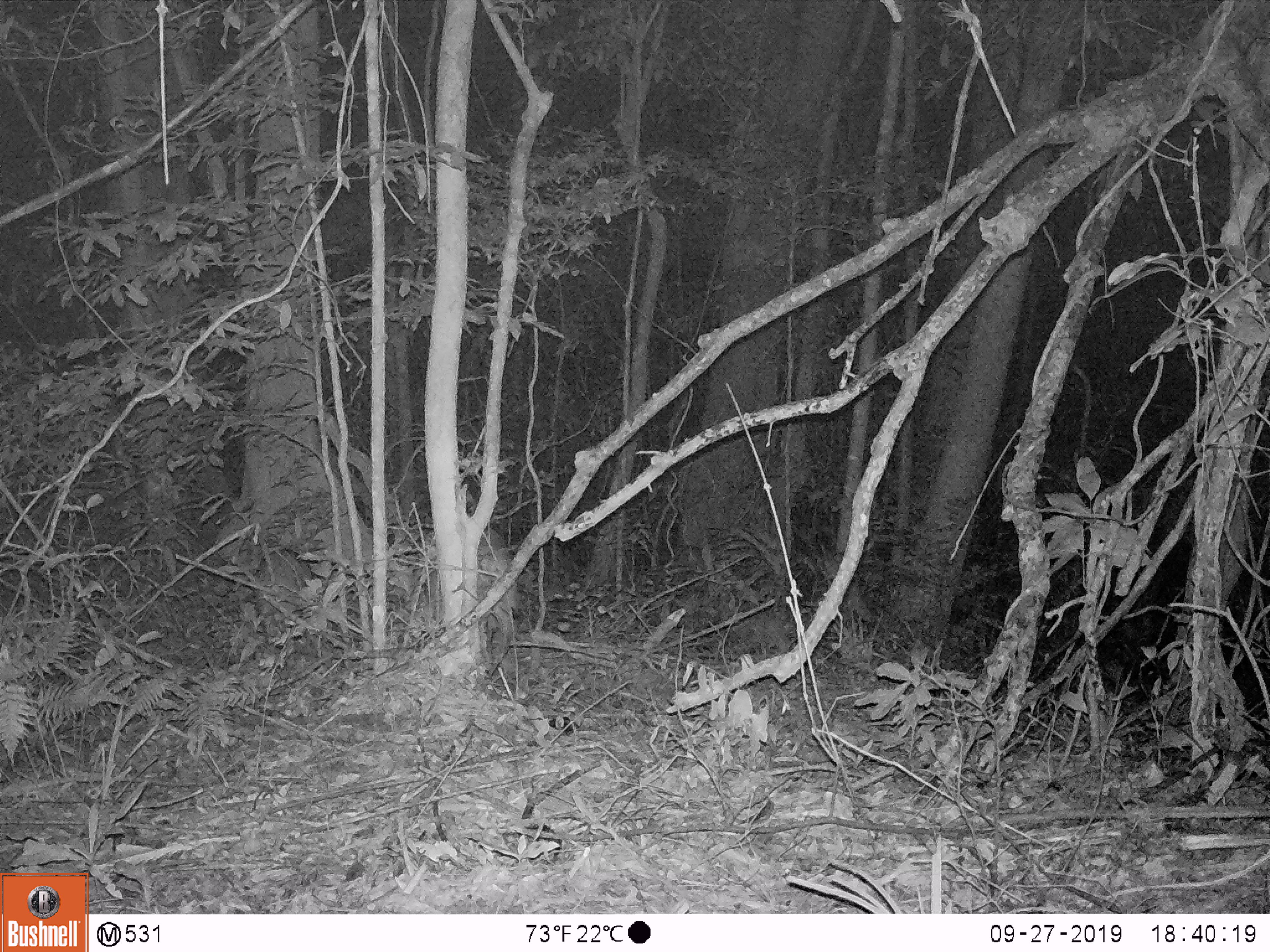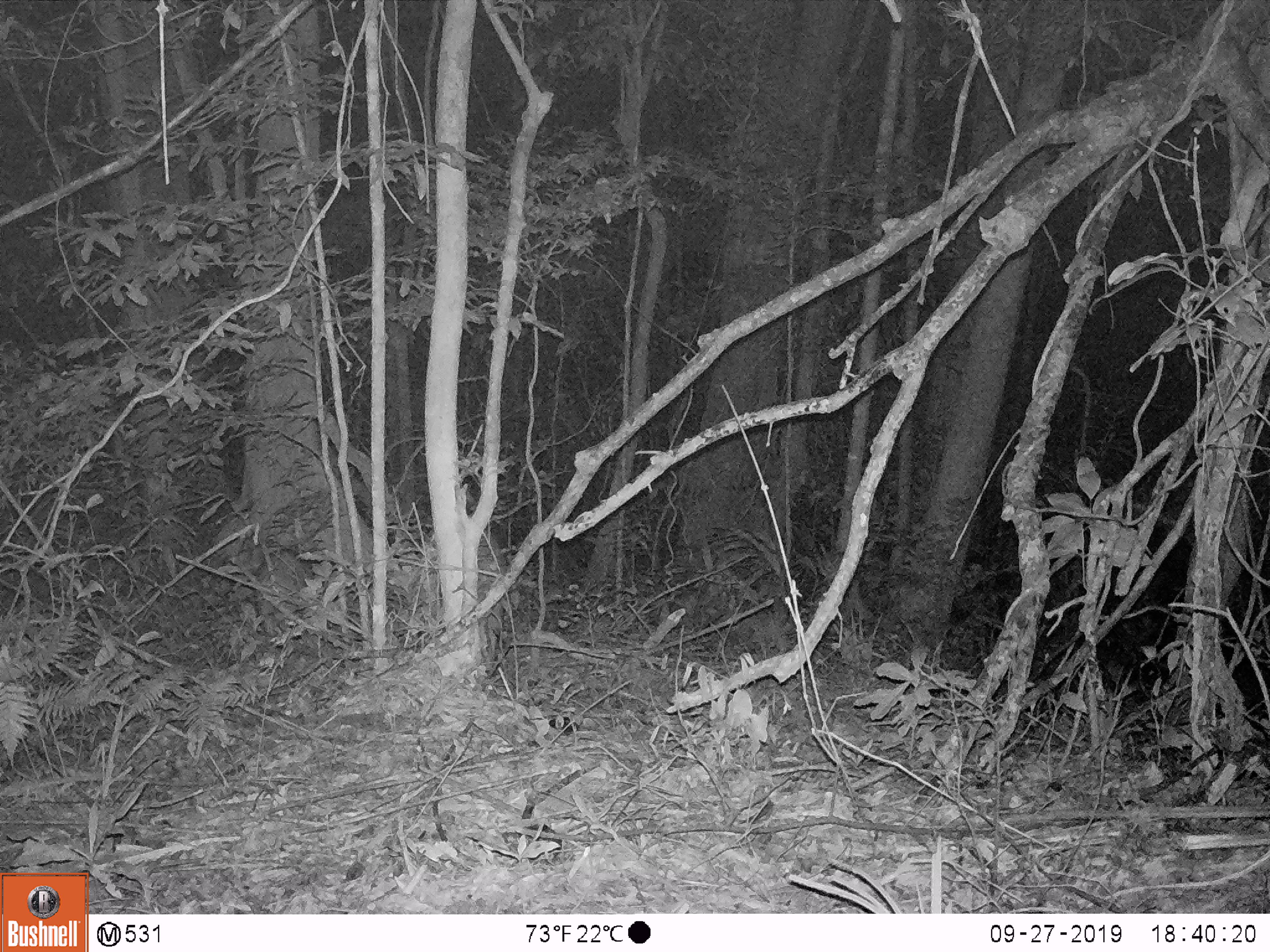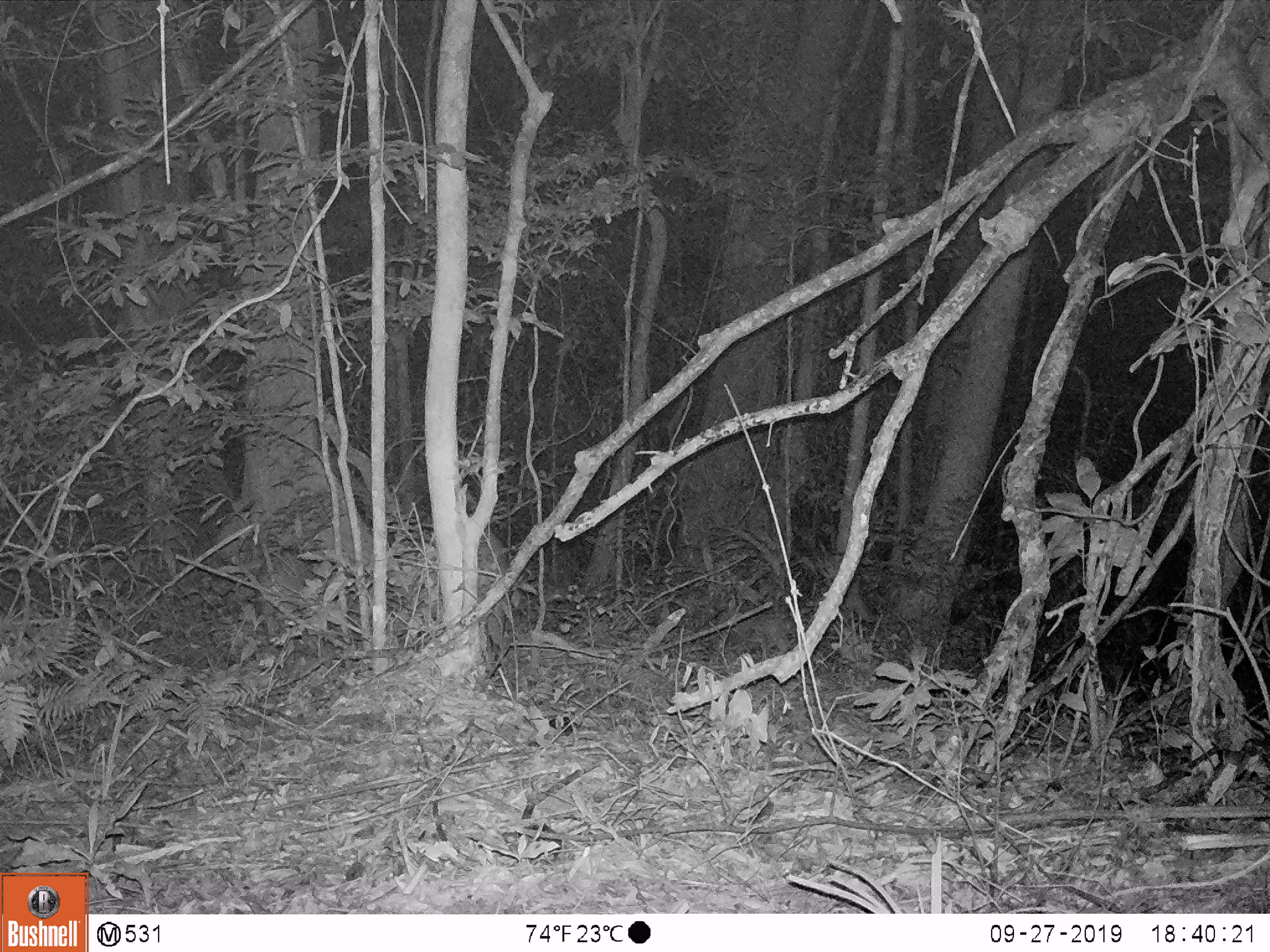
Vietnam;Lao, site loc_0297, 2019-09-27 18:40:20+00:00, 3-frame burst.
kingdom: Animalia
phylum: Chordata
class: Mammalia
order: Artiodactyla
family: Suidae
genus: Sus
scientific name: Sus scrofa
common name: eurasian wild pig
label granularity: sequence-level